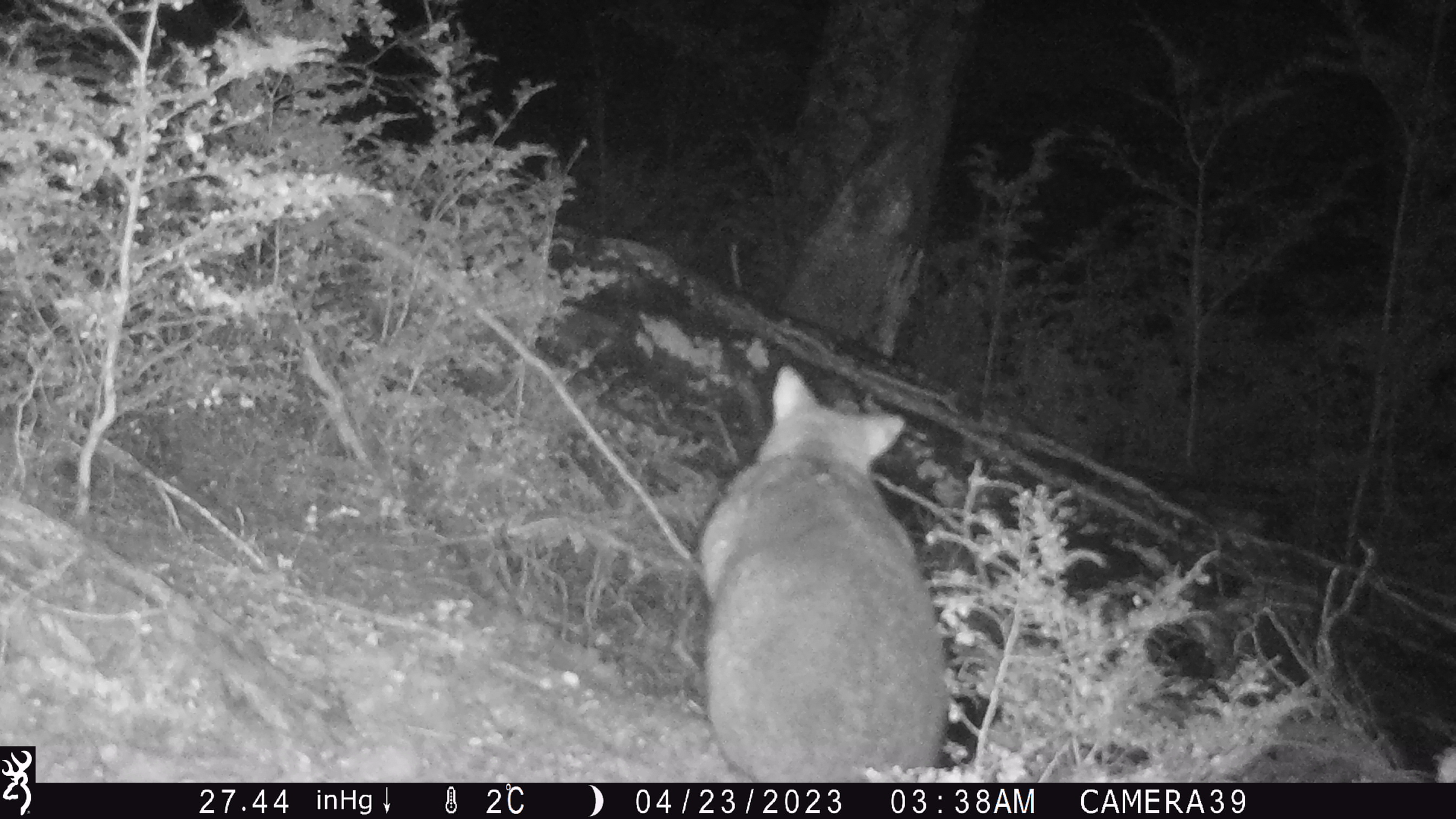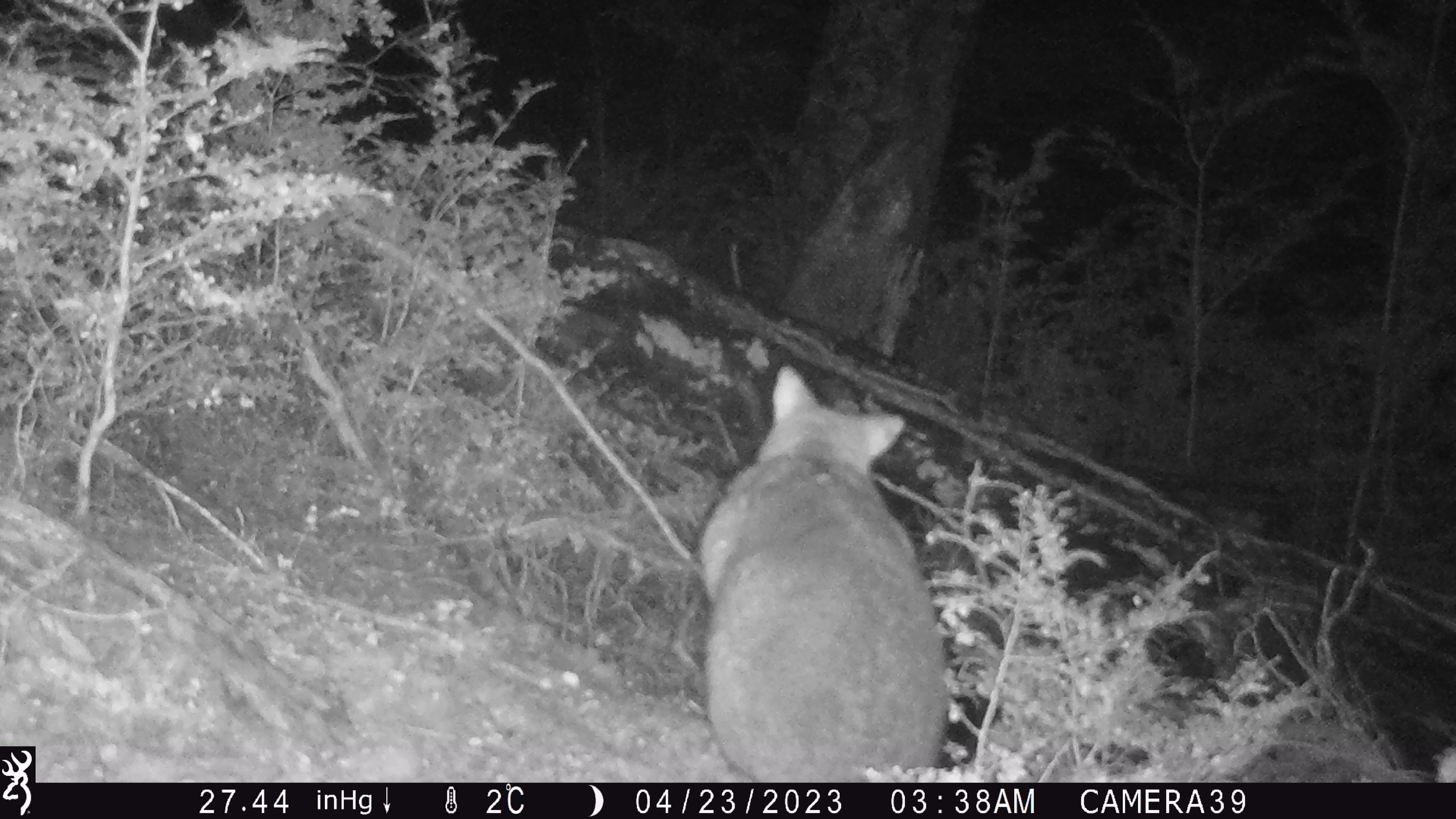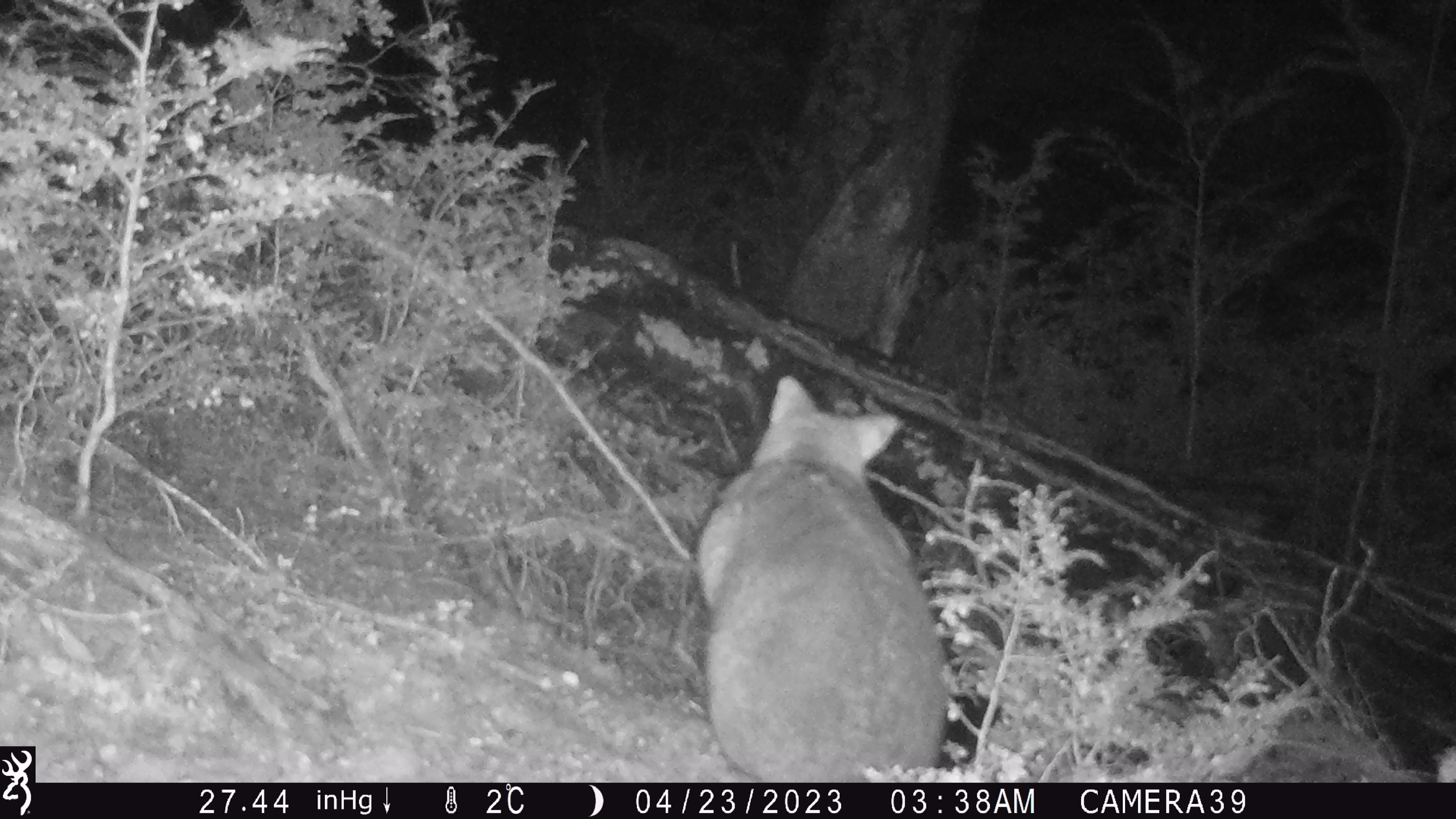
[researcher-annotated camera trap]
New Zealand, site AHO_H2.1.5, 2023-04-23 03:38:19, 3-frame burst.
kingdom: Animalia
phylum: Chordata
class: Mammalia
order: Diprotodontia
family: Phalangeridae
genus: Trichosurus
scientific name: Trichosurus vulpecula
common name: common brushtail possum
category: possum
Possum (common brushtail possum) (Trichosurus vulpecula).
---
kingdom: Animalia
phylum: Chordata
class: Mammalia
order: Carnivora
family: Mustelidae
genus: Mustela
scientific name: Mustela erminea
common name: stoat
Stoat (Mustela erminea).